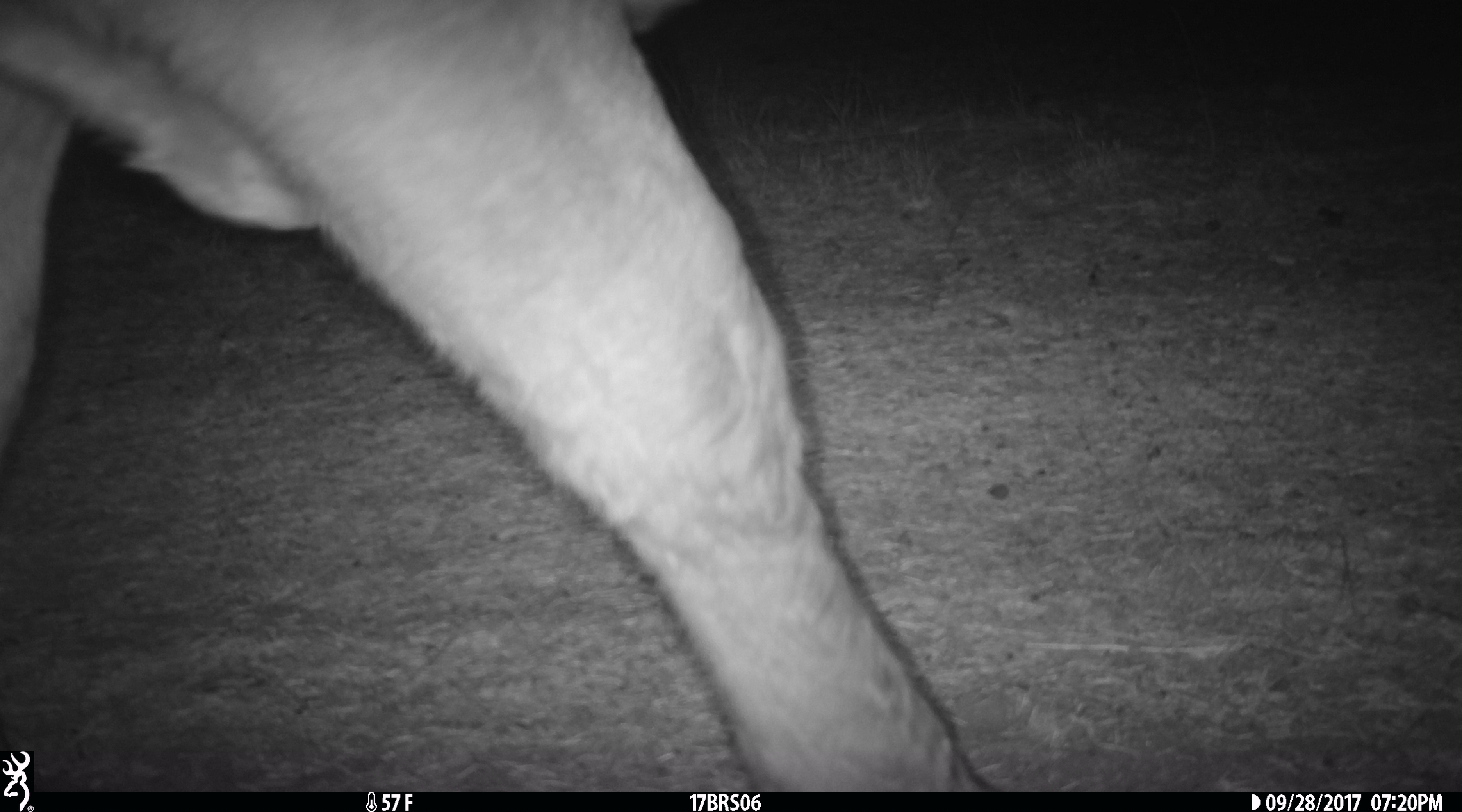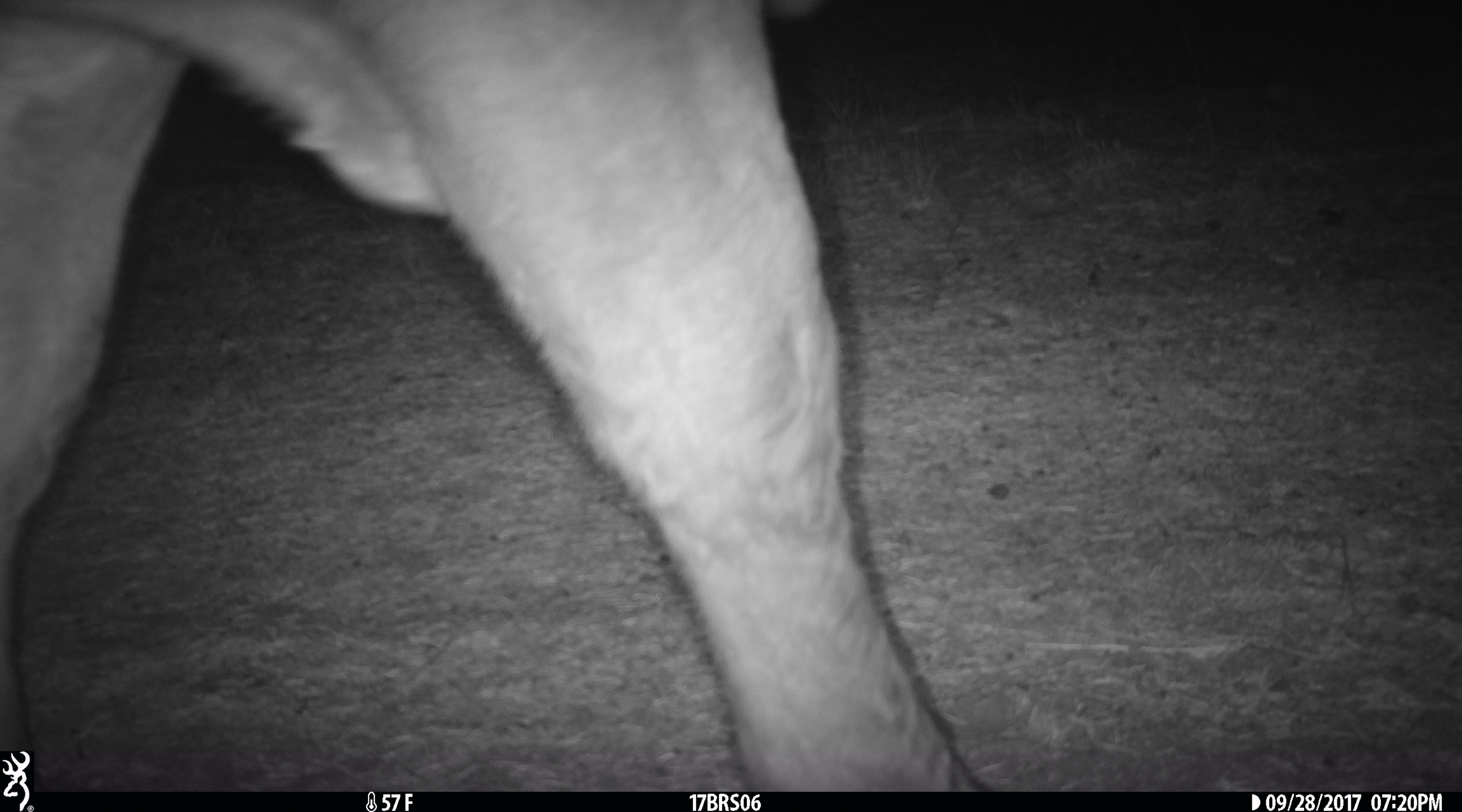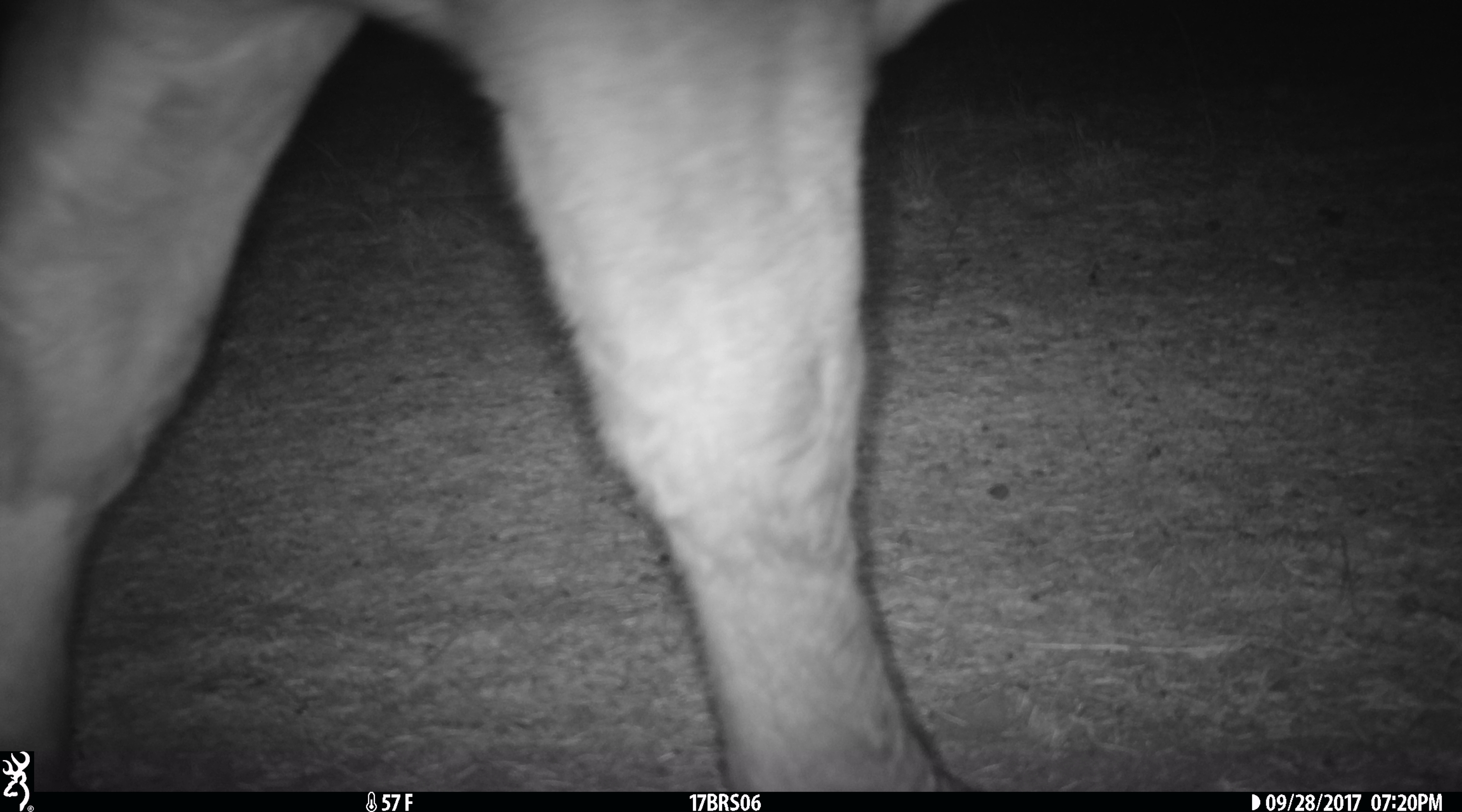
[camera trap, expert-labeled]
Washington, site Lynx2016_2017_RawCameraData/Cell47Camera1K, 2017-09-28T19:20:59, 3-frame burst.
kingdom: Animalia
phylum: Chordata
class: Mammalia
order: Artiodactyla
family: Bovidae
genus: Bos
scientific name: Bos taurus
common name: domestic cattle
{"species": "domestic cattle (Bos taurus)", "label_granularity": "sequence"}